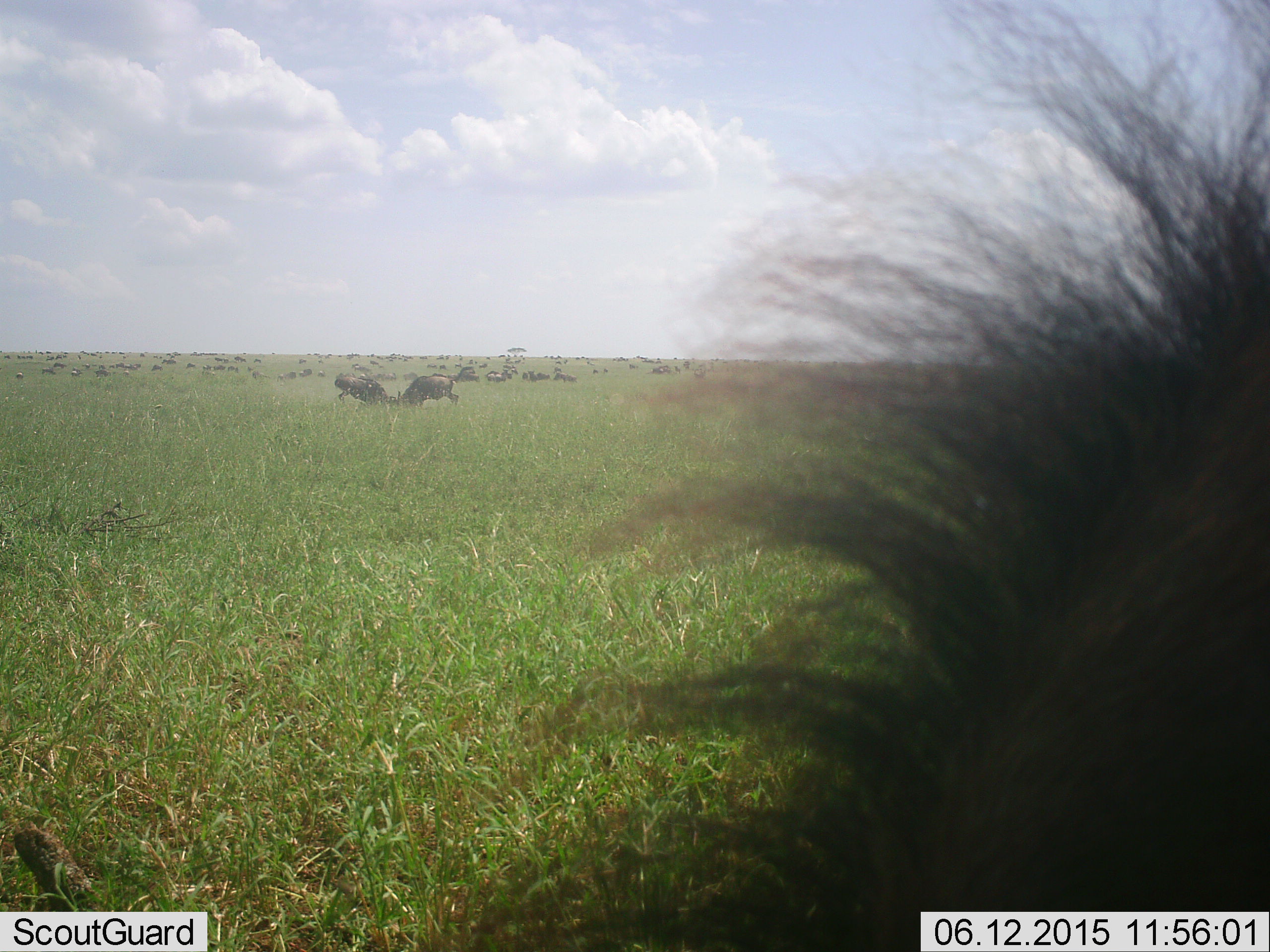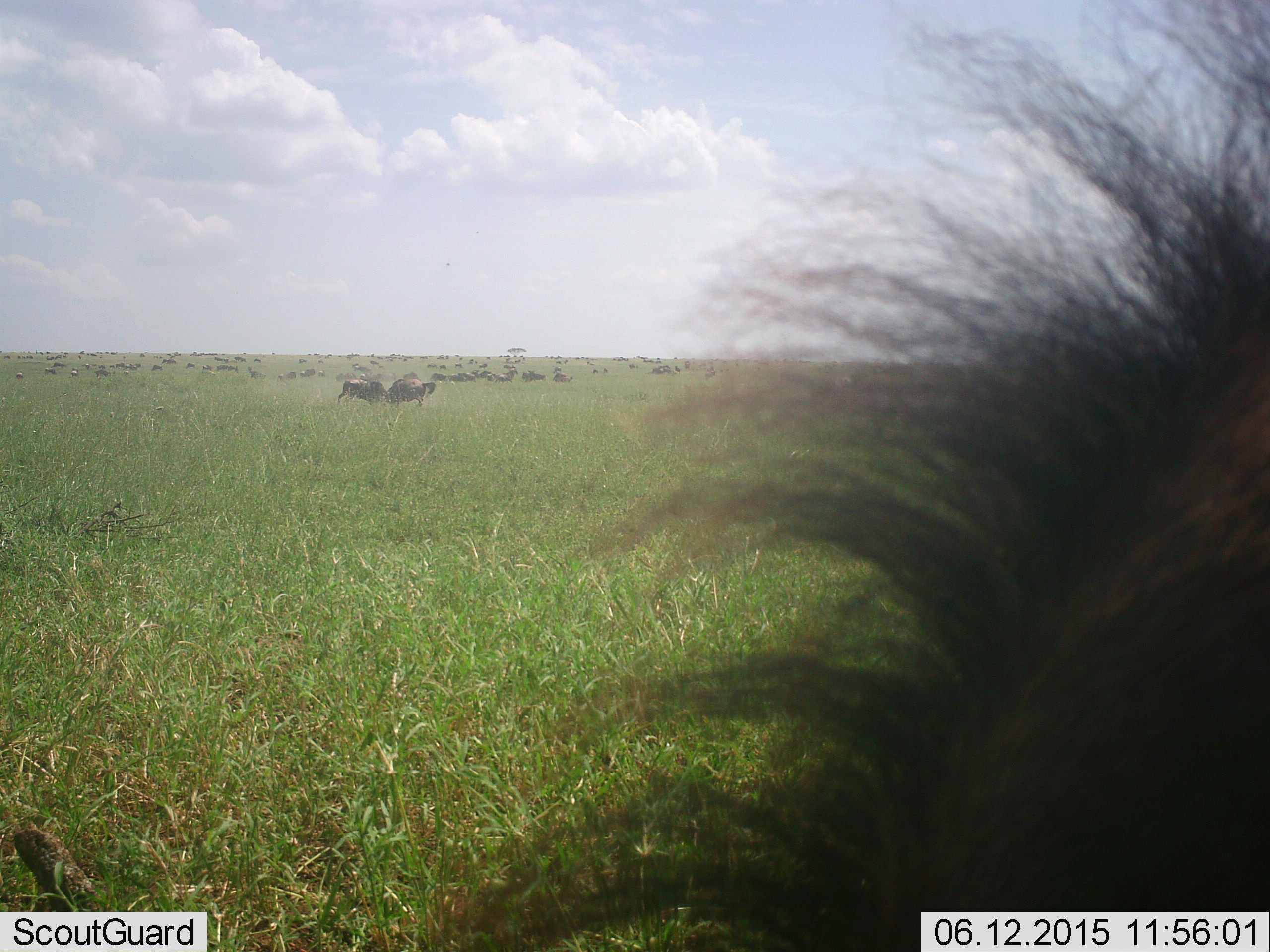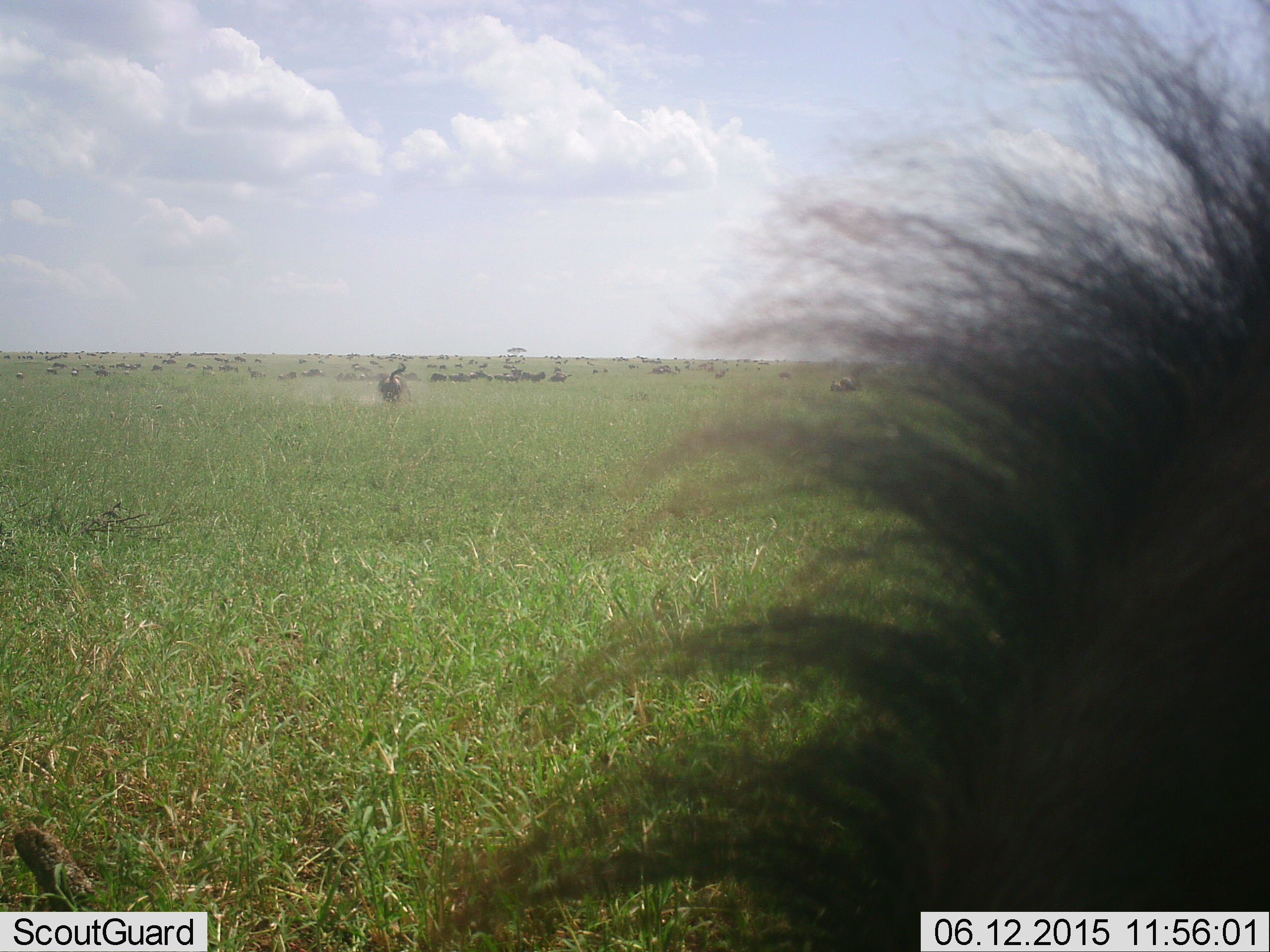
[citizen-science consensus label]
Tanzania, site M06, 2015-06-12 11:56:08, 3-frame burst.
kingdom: Animalia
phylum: Chordata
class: Mammalia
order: Artiodactyla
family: Bovidae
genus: Connochaetes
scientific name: Connochaetes taurinus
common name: blue wildebeest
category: wildebeest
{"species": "wildebeest (blue wildebeest) (Connochaetes taurinus)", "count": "51+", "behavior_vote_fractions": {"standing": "55%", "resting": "27%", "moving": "36%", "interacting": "73%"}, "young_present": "9%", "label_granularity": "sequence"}